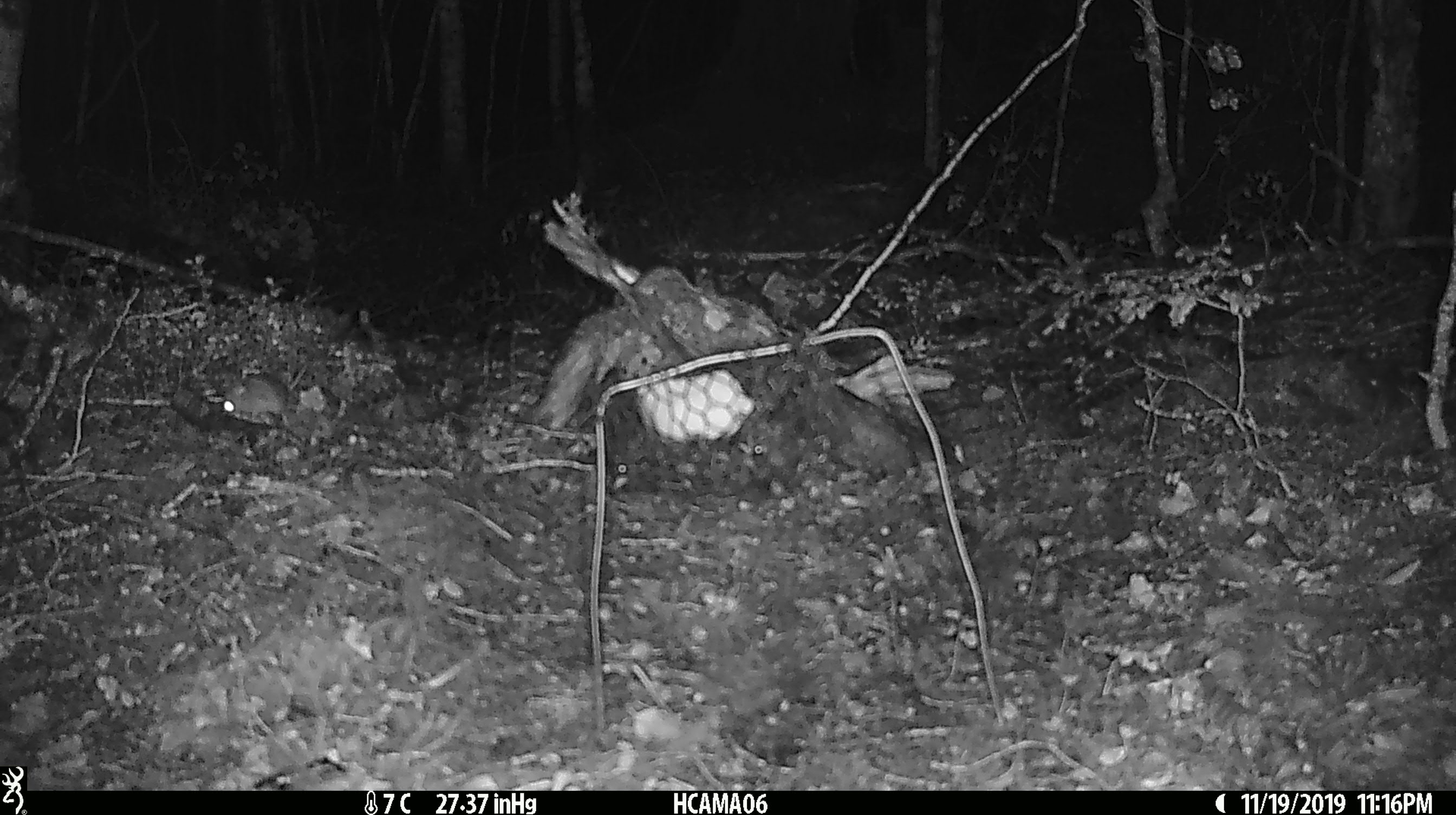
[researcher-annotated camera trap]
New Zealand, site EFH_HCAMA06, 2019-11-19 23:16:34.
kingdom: Animalia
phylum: Chordata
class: Mammalia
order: Rodentia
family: Muridae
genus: Mus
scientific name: Mus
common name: mouse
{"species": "mouse (Mus)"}